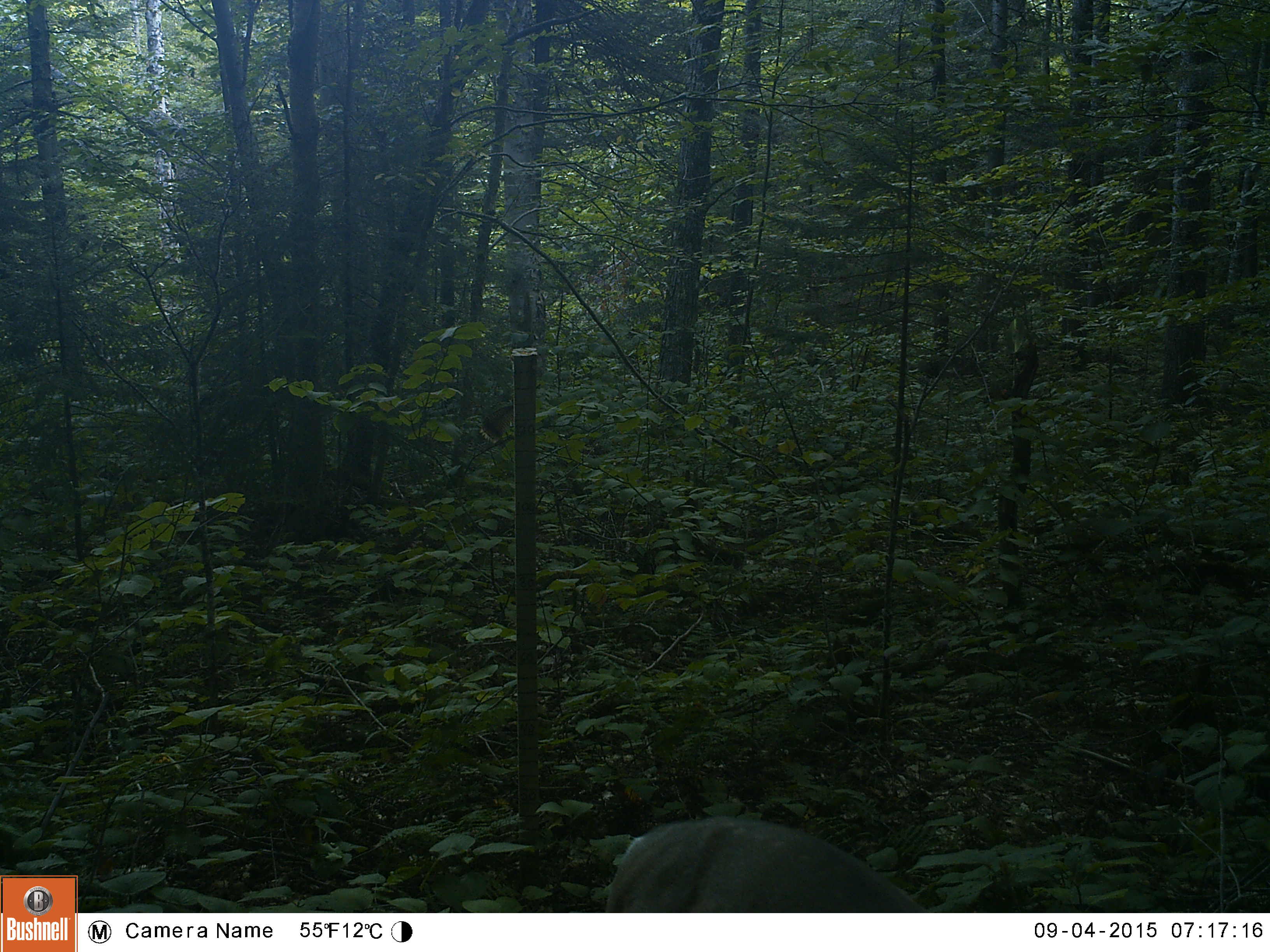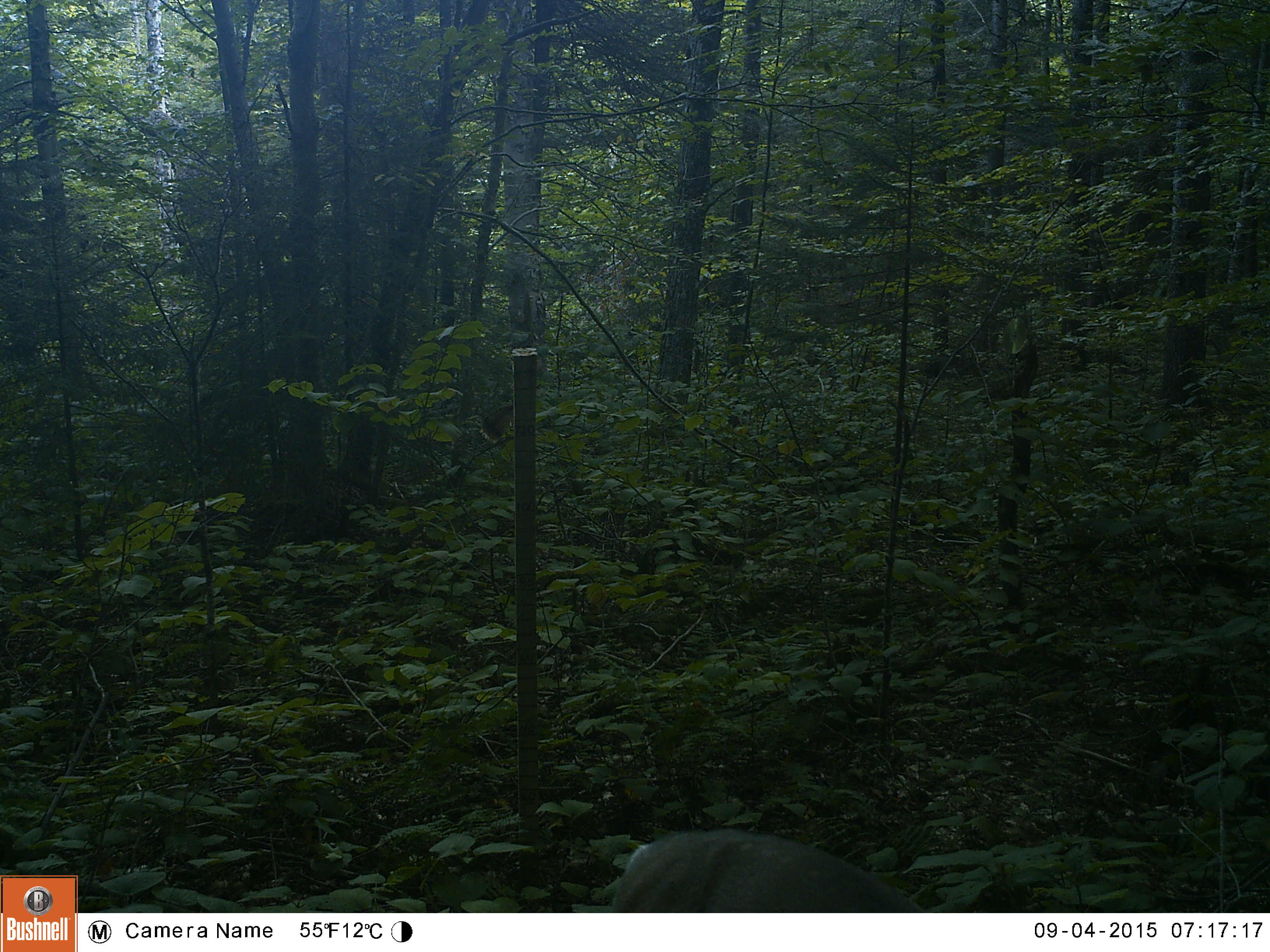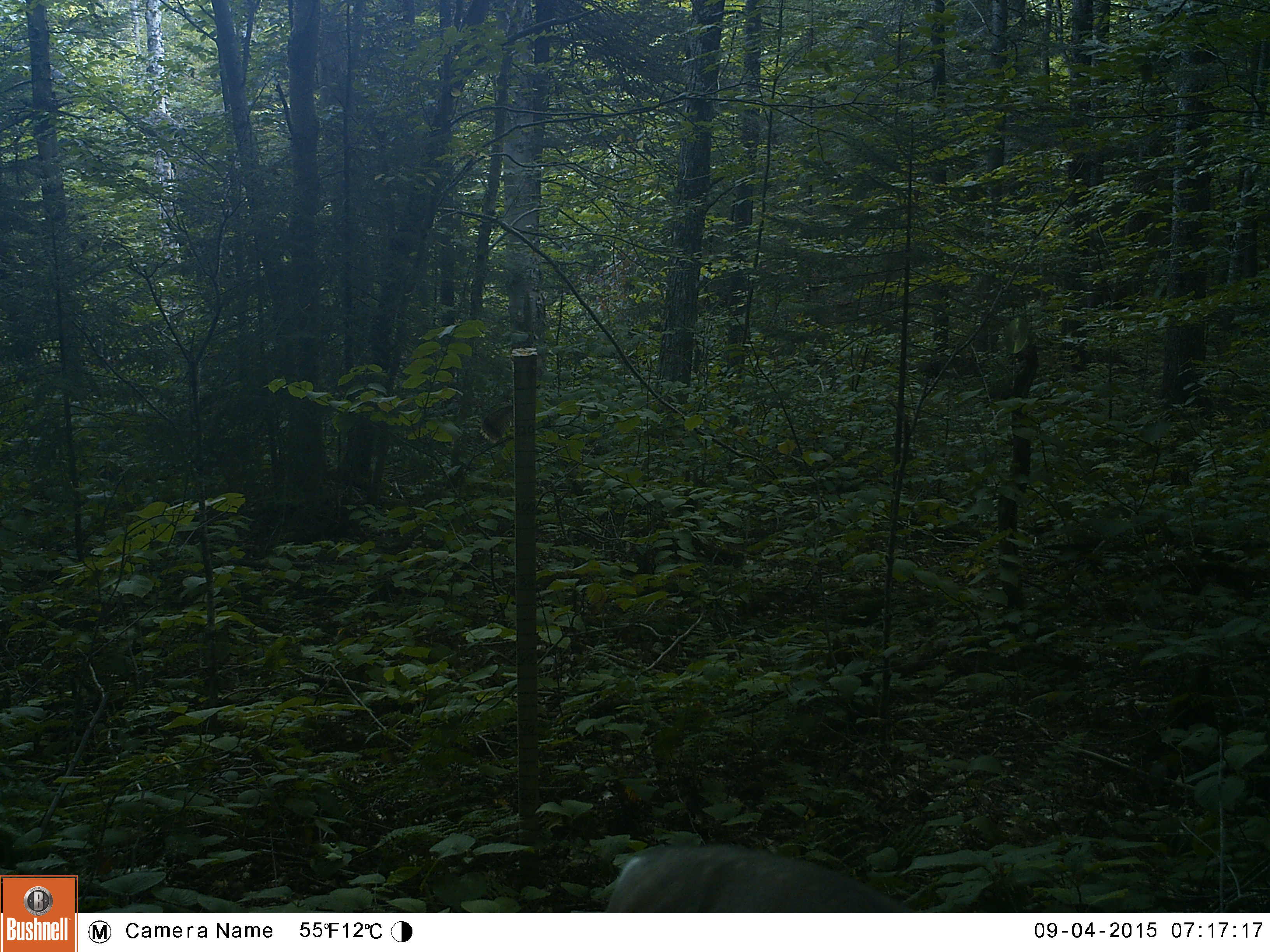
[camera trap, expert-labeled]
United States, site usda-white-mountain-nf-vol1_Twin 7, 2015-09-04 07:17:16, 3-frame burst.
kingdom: Animalia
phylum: Chordata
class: Mammalia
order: Artiodactyla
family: Cervidae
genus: Odocoileus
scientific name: Odocoileus virginianus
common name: white-tailed deer